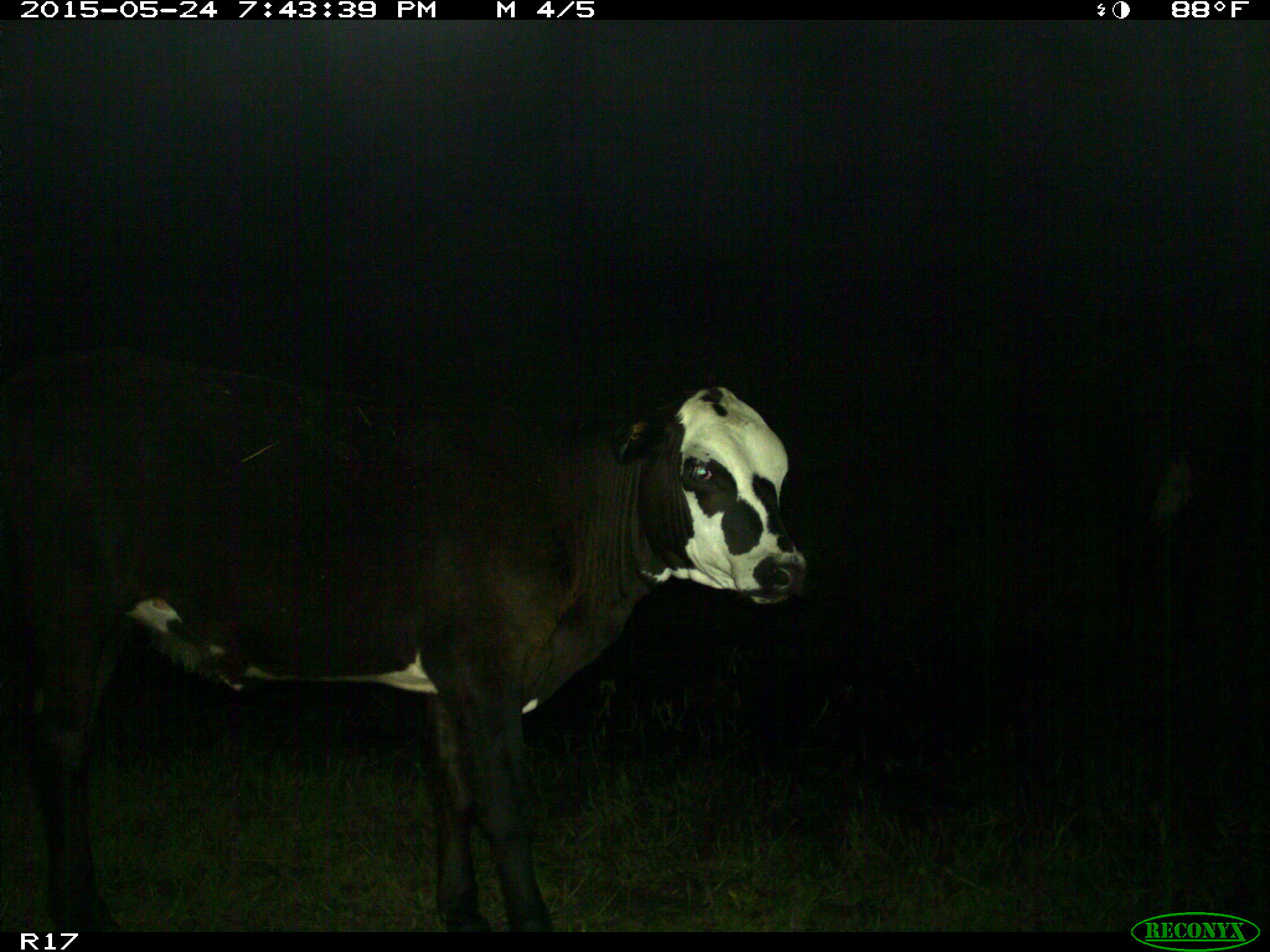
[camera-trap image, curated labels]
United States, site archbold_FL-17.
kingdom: Animalia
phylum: Chordata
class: Mammalia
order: Artiodactyla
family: Bovidae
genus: Bos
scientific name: Bos taurus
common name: domestic cow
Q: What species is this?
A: Bos taurus (domestic cow).